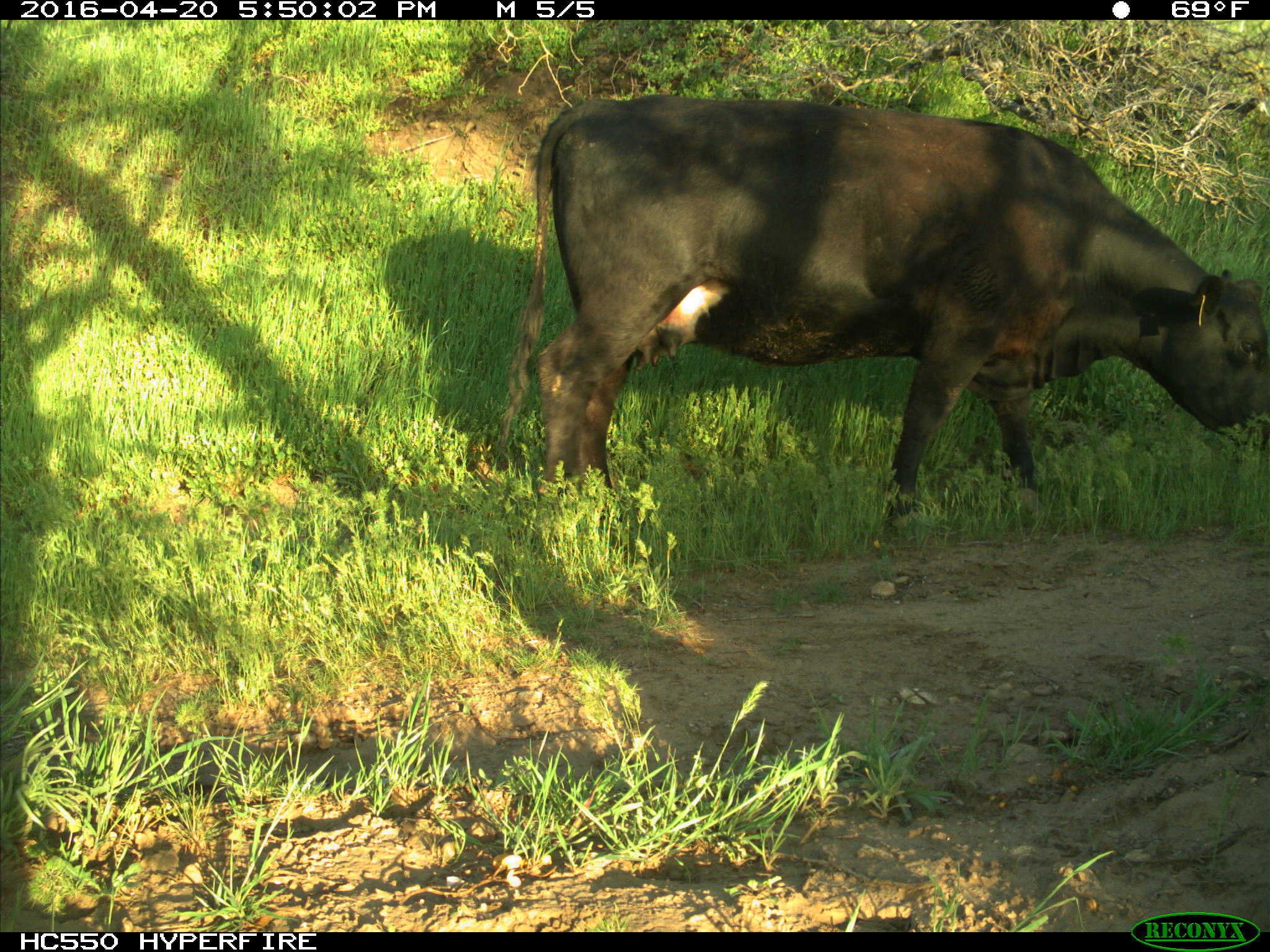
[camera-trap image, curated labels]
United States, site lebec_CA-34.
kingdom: Animalia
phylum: Chordata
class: Mammalia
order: Artiodactyla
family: Bovidae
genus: Bos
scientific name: Bos taurus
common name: domestic cow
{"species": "Bos taurus (domestic cow)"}